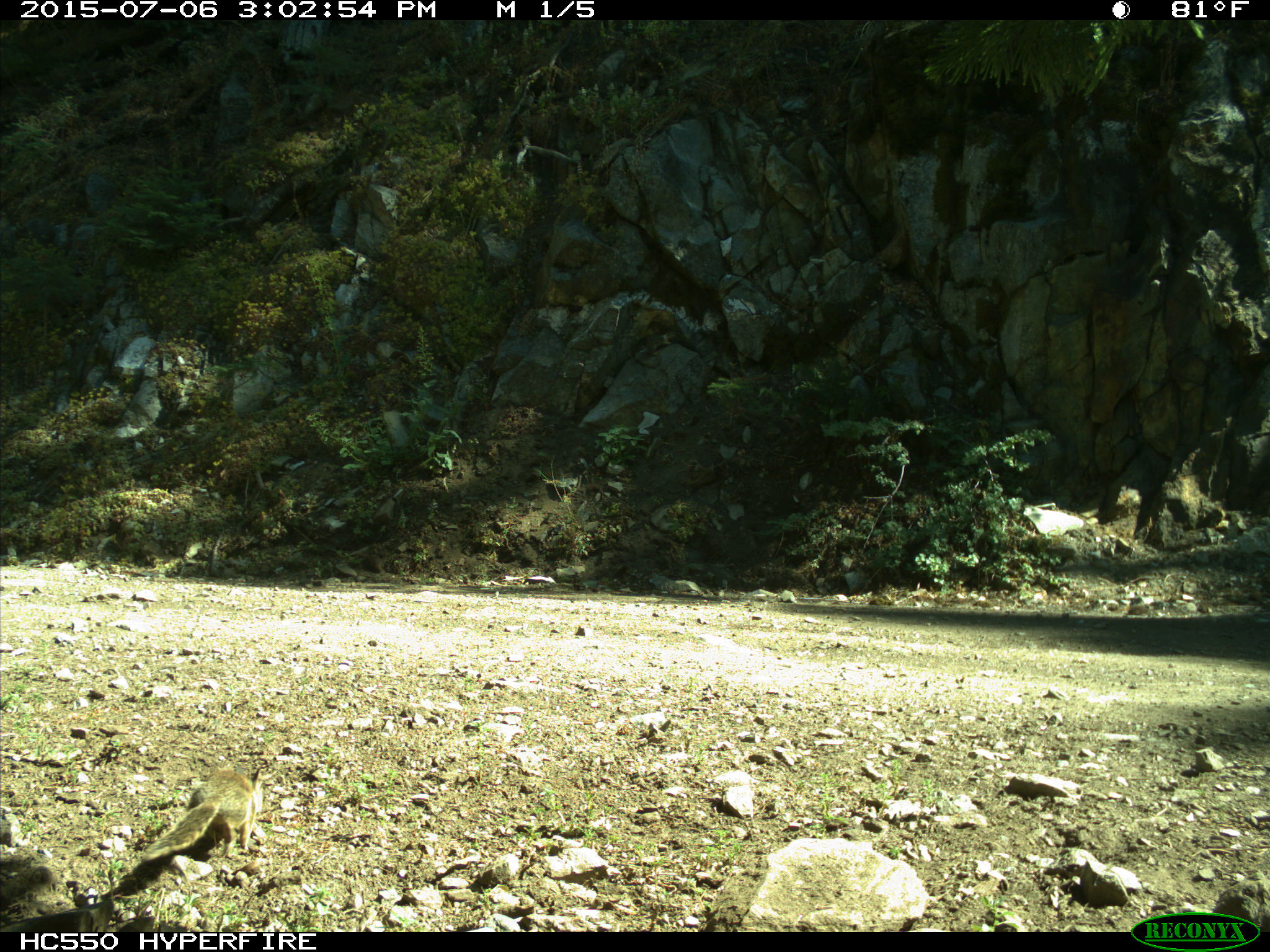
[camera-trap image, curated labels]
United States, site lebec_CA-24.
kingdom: Animalia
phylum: Chordata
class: Mammalia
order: Rodentia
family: Sciuridae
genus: Otospermophilus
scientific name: Otospermophilus beecheyi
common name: california ground squirrel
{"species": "Otospermophilus beecheyi (california ground squirrel)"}